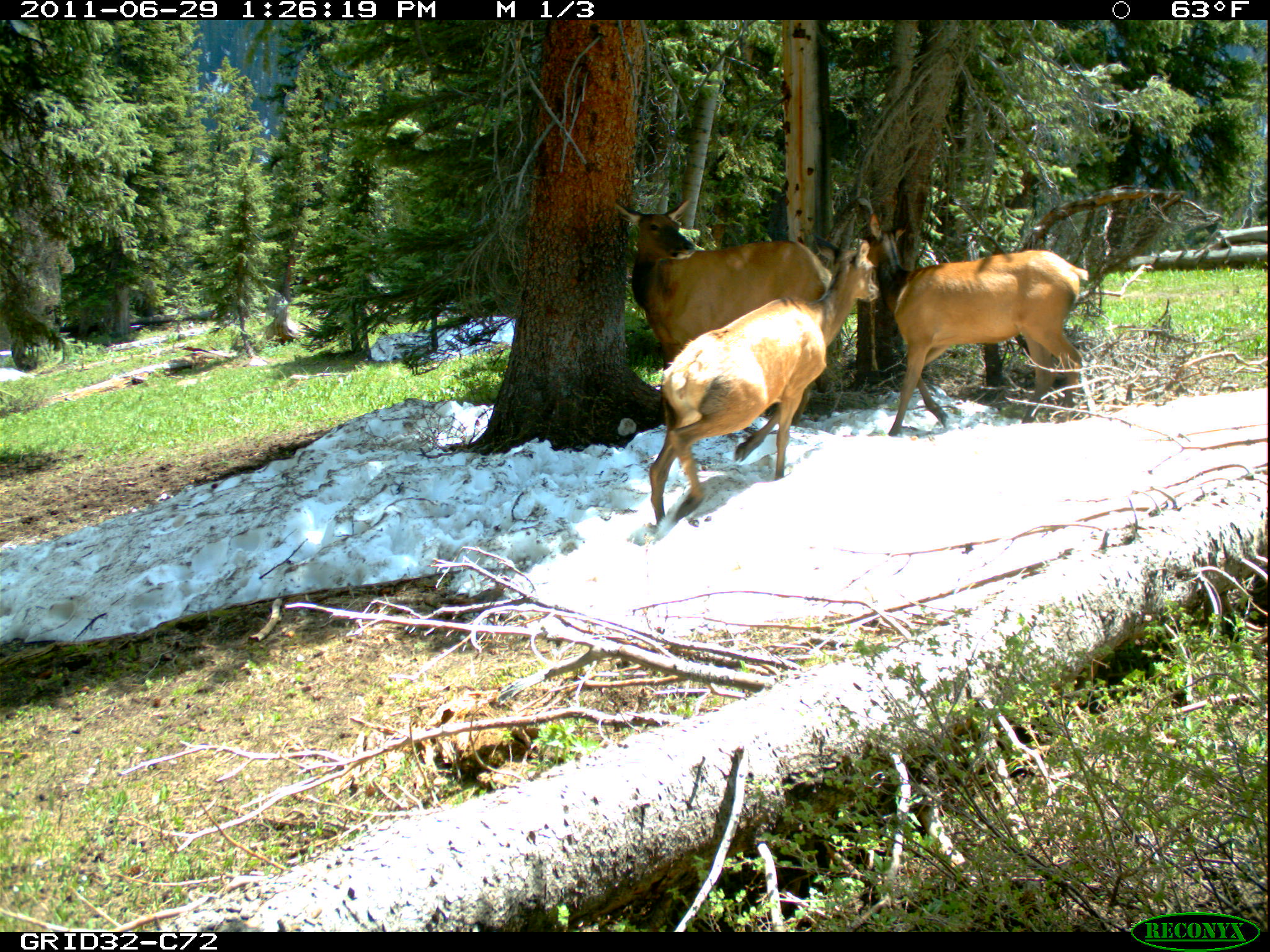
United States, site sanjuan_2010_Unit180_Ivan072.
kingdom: Animalia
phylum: Chordata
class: Mammalia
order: Artiodactyla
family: Cervidae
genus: Cervus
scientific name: Cervus elaphus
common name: red deer